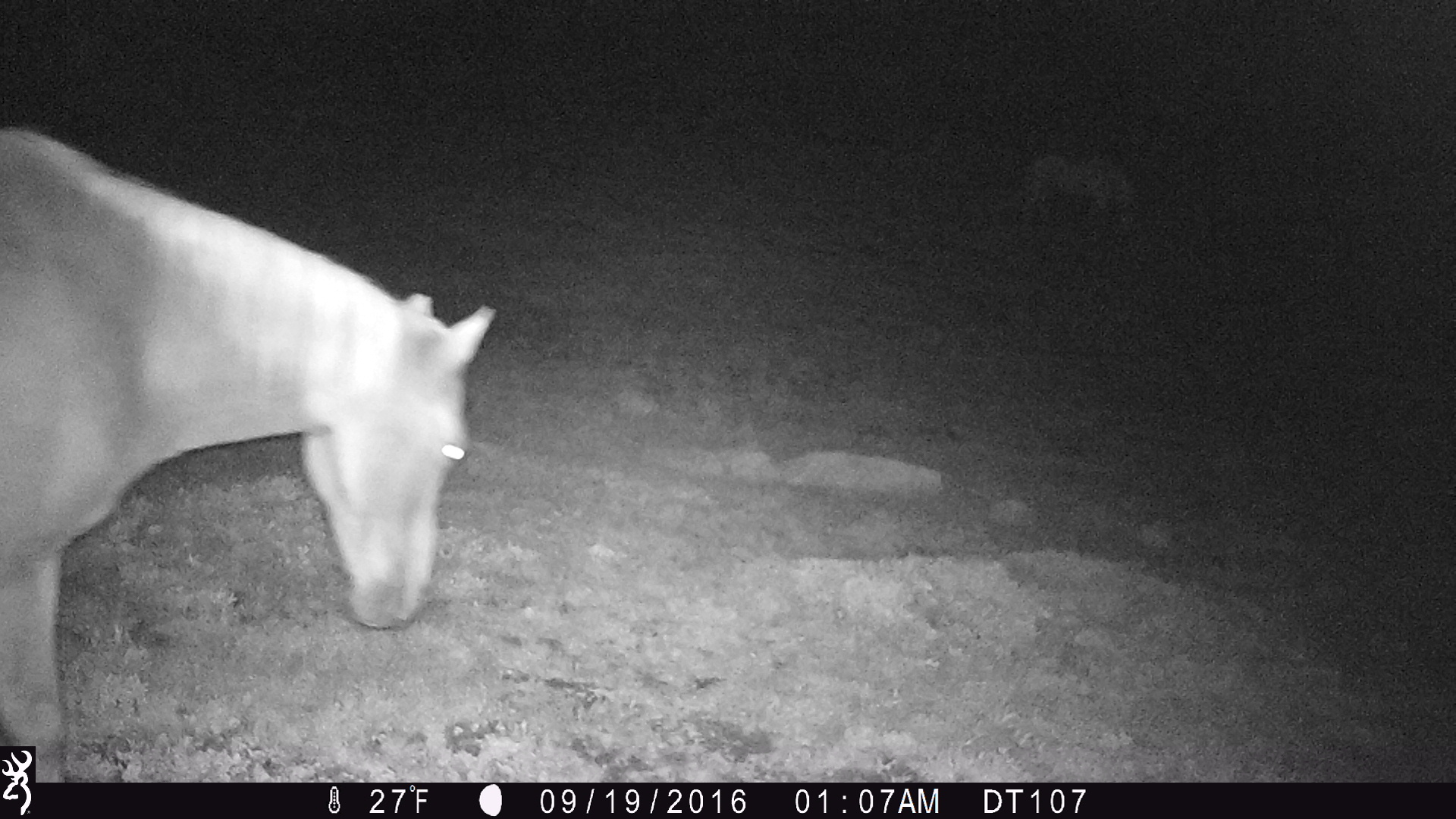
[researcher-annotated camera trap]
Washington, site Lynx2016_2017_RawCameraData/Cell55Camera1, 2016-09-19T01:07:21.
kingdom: Animalia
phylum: Chordata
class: Mammalia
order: Perissodactyla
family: Equidae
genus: Equus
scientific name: Equus caballus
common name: domestic horse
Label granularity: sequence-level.